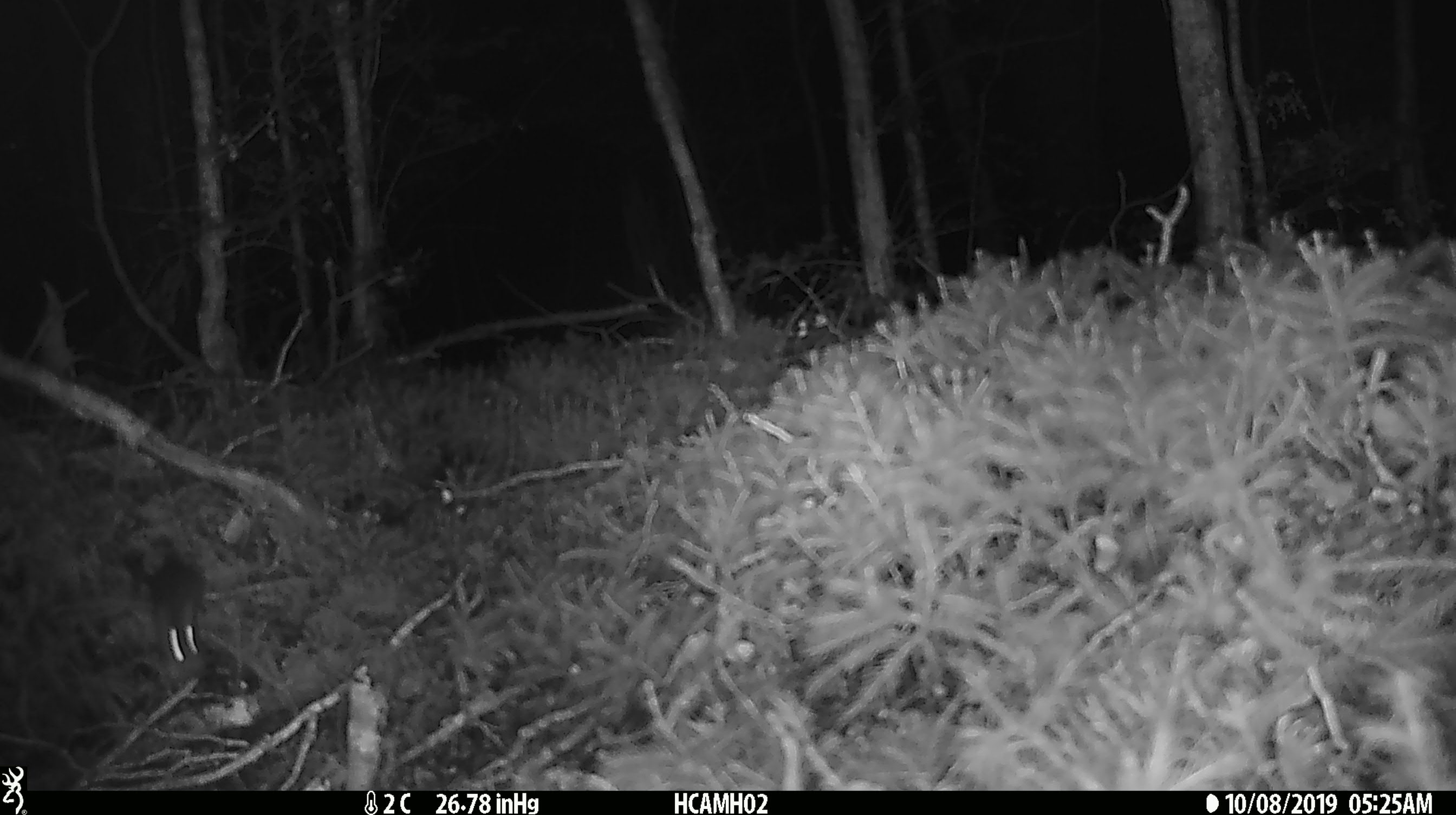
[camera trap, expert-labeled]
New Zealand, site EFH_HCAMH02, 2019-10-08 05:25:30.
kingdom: Animalia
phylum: Chordata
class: Mammalia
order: Rodentia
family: Muridae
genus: Mus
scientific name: Mus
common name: mouse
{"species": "mouse (Mus)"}